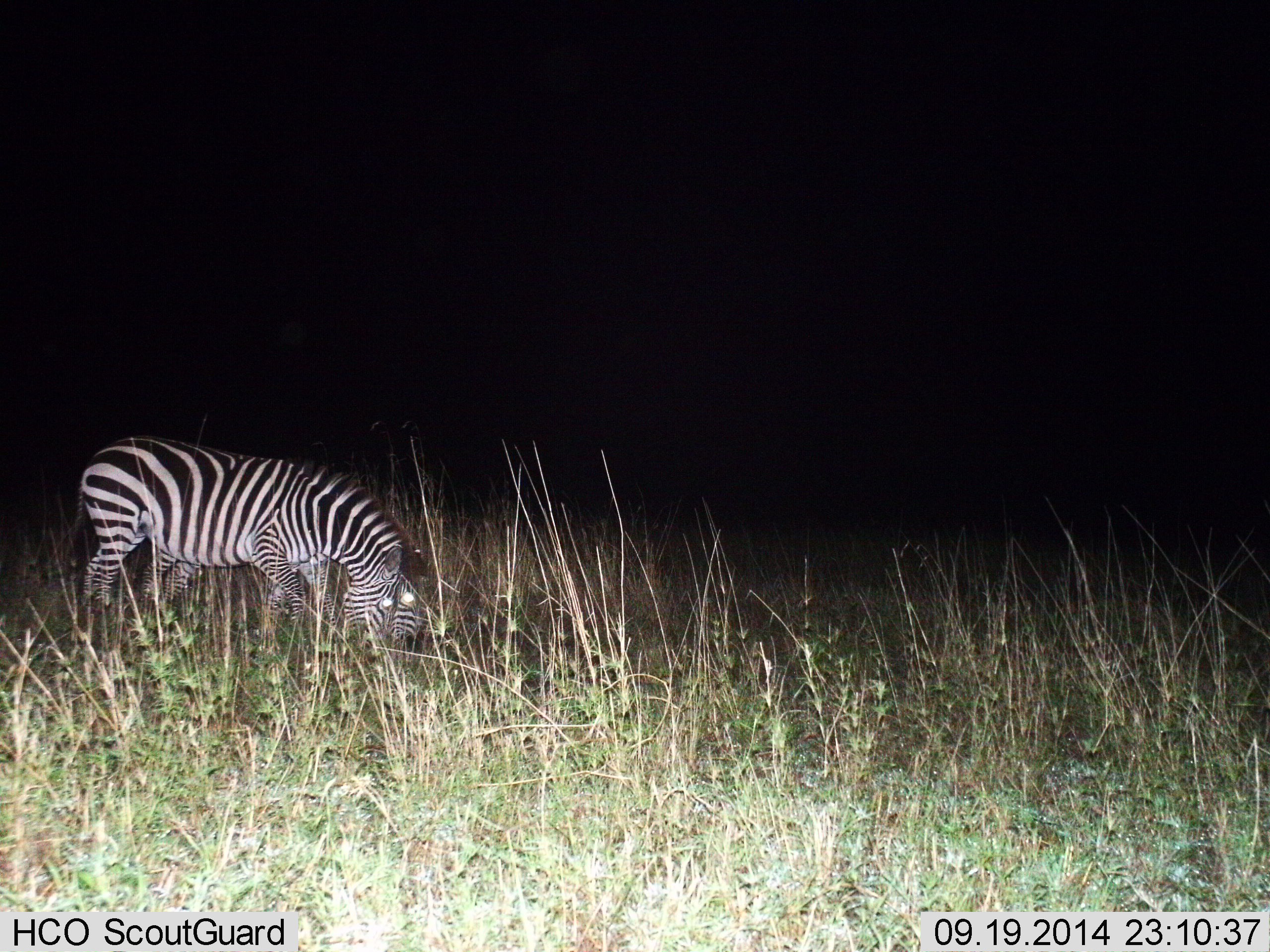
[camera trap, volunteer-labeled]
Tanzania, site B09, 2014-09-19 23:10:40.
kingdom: Animalia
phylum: Chordata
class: Mammalia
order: Perissodactyla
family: Equidae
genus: Equus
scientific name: Equus quagga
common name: plains zebra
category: zebra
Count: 2.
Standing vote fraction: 0%.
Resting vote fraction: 0%.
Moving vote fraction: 0%.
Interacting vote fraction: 0%.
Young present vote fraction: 0%.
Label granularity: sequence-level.